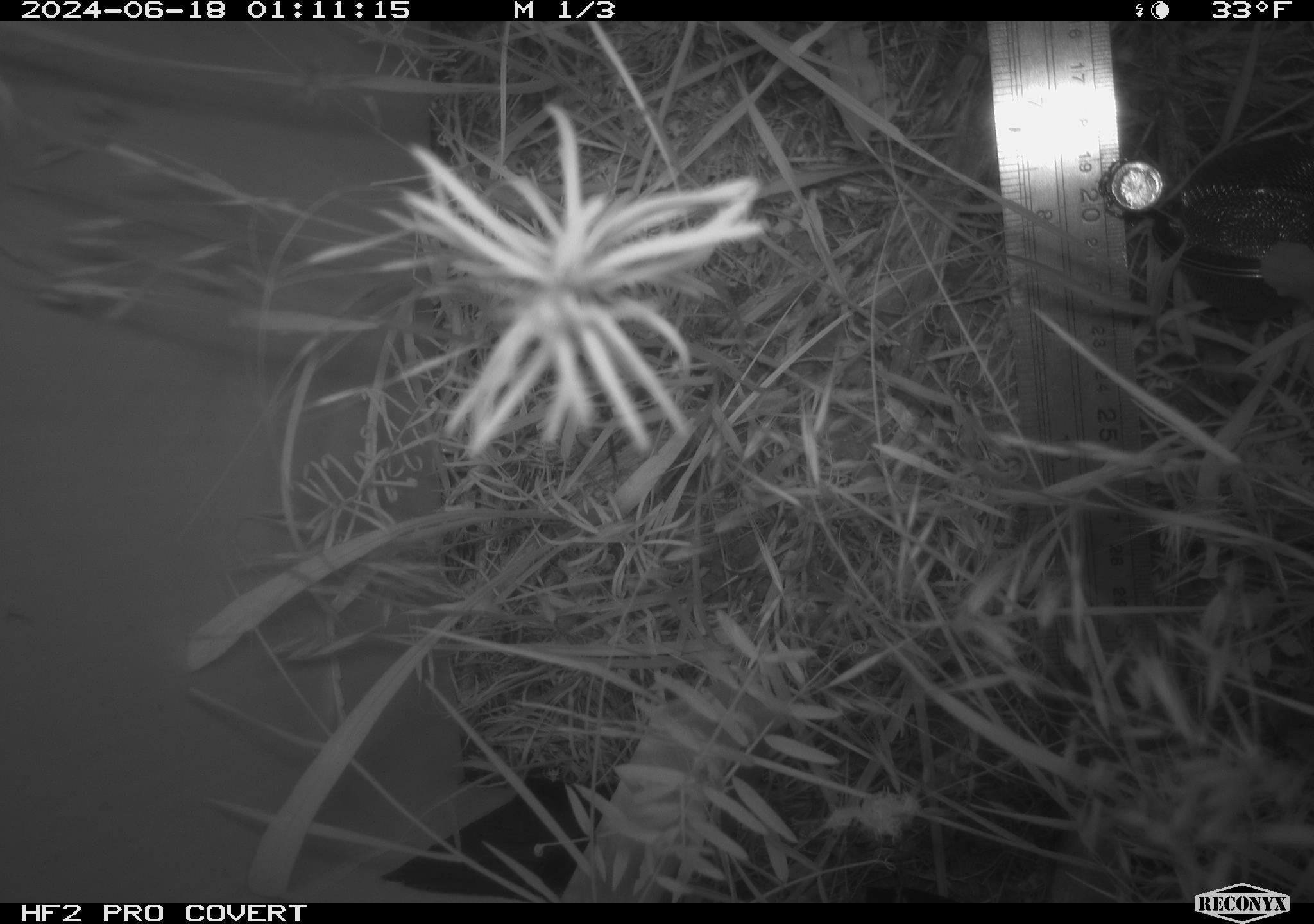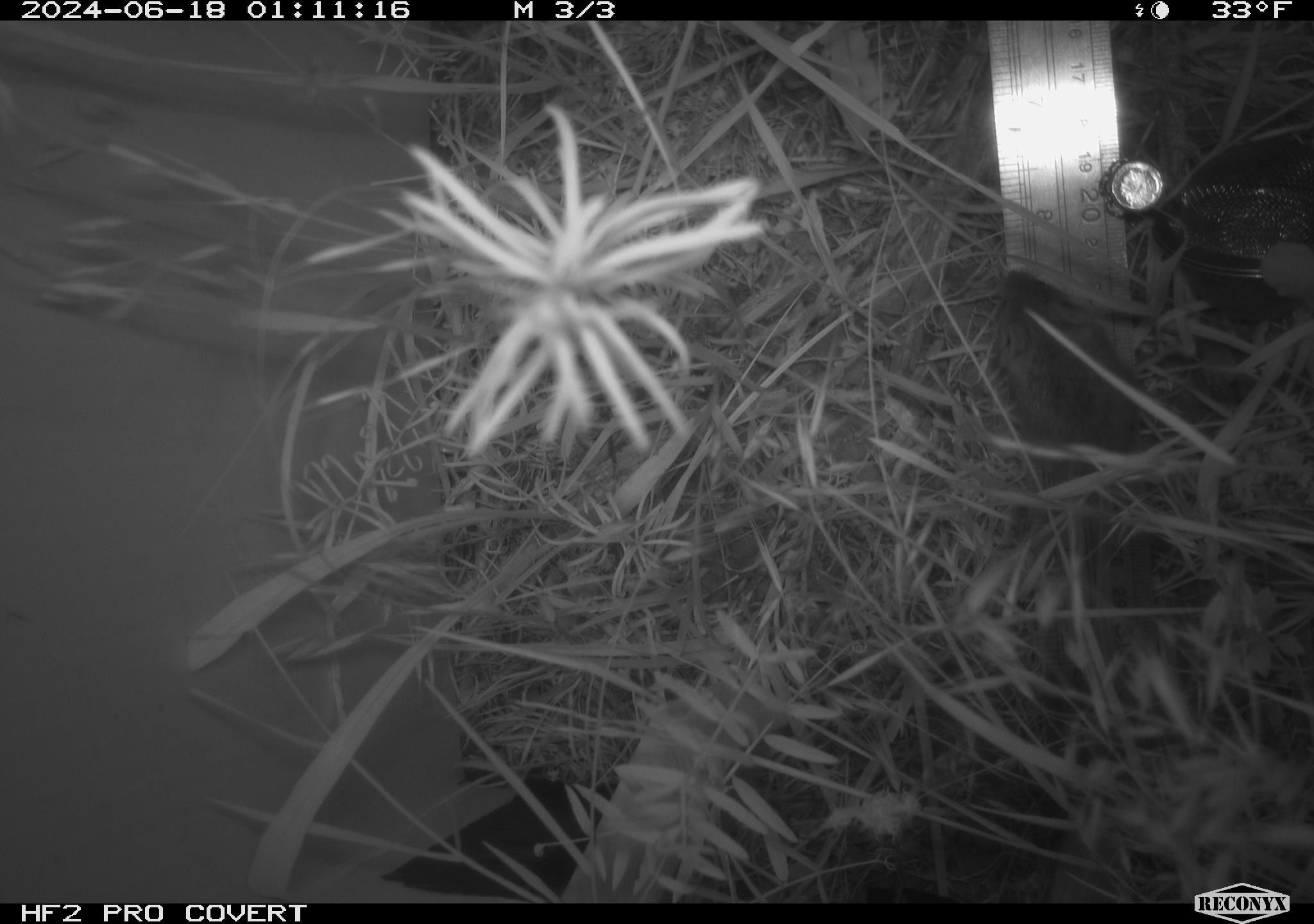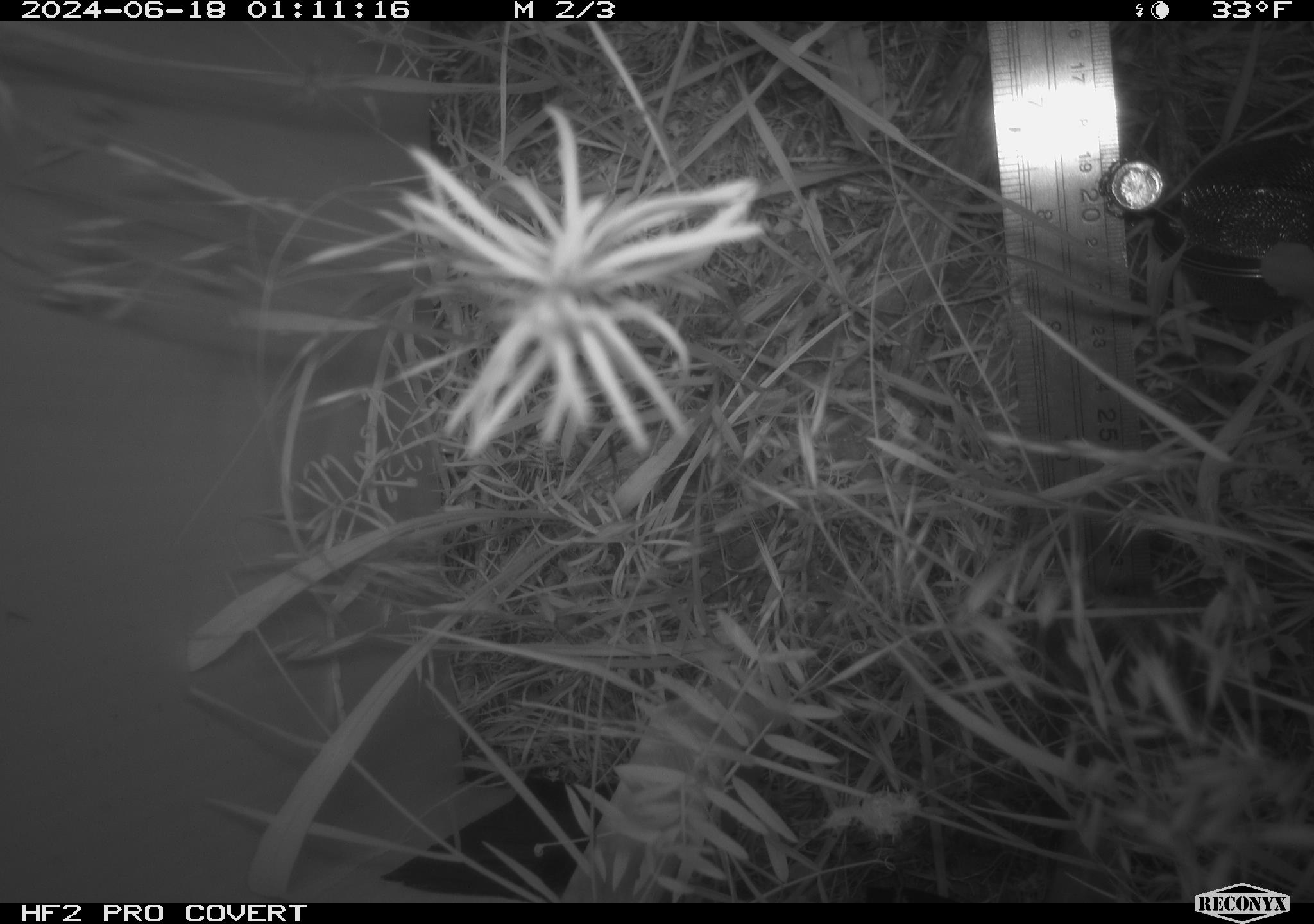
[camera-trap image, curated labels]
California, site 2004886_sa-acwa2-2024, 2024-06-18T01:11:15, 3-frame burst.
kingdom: Animalia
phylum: Chordata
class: Mammalia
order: Rodentia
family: Cricetidae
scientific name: Cricetidae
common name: hamsters, voles, lemmings, and allies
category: cricetidae family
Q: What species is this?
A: Cricetidae family (hamsters, voles, lemmings, and allies) (Cricetidae).